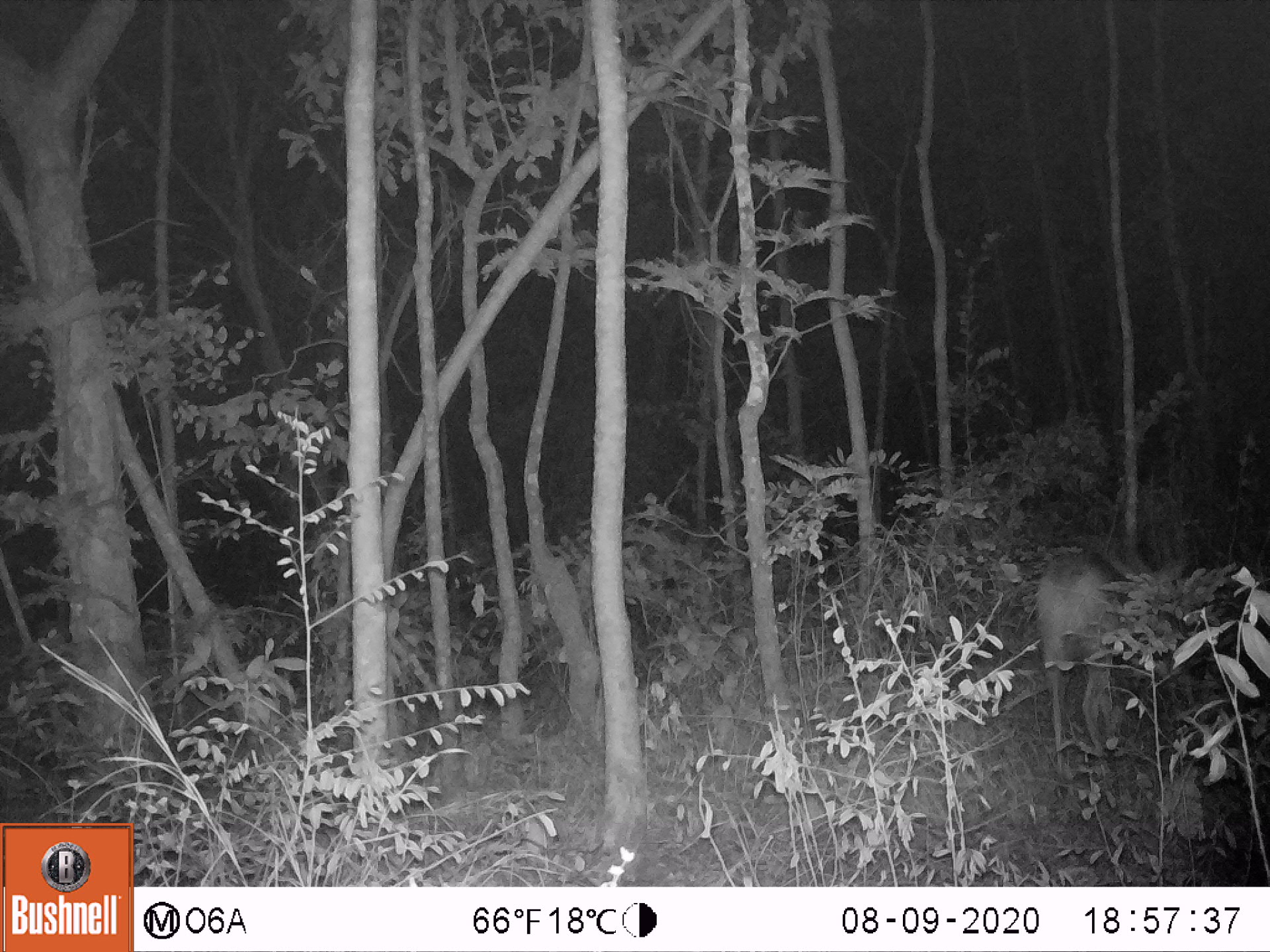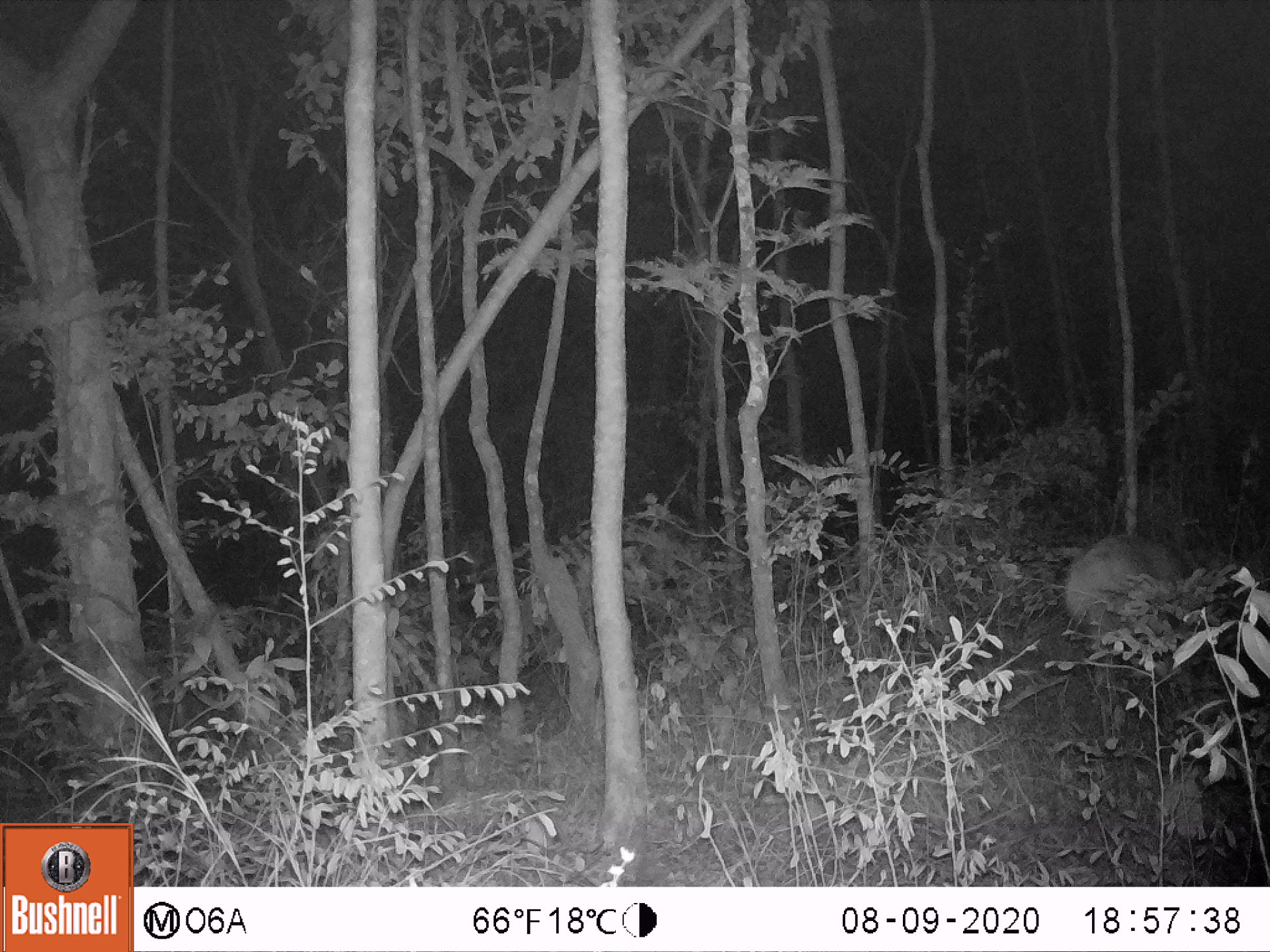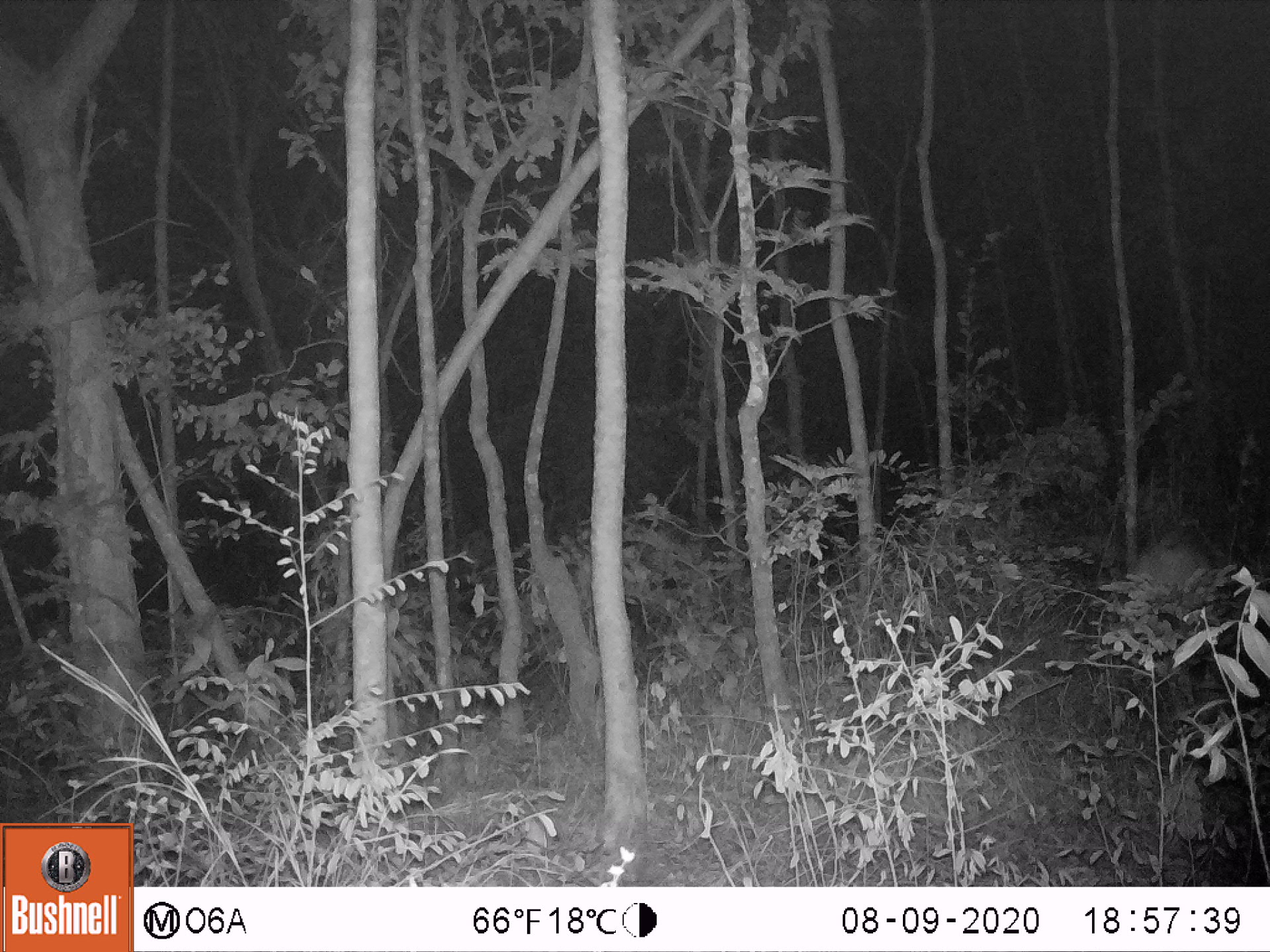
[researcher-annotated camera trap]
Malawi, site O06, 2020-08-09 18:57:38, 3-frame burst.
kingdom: Animalia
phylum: Chordata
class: Mammalia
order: Artiodactyla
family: Bovidae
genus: Tragelaphus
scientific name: Tragelaphus sylvaticus sylvaticus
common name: cape bushbuck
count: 1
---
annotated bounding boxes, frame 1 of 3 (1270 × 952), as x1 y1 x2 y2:
cape bushbuck: 1023 538 1187 782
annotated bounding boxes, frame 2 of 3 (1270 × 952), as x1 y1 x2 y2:
cape bushbuck: 1059 530 1235 699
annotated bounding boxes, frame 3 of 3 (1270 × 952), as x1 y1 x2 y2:
cape bushbuck: 1112 520 1235 651